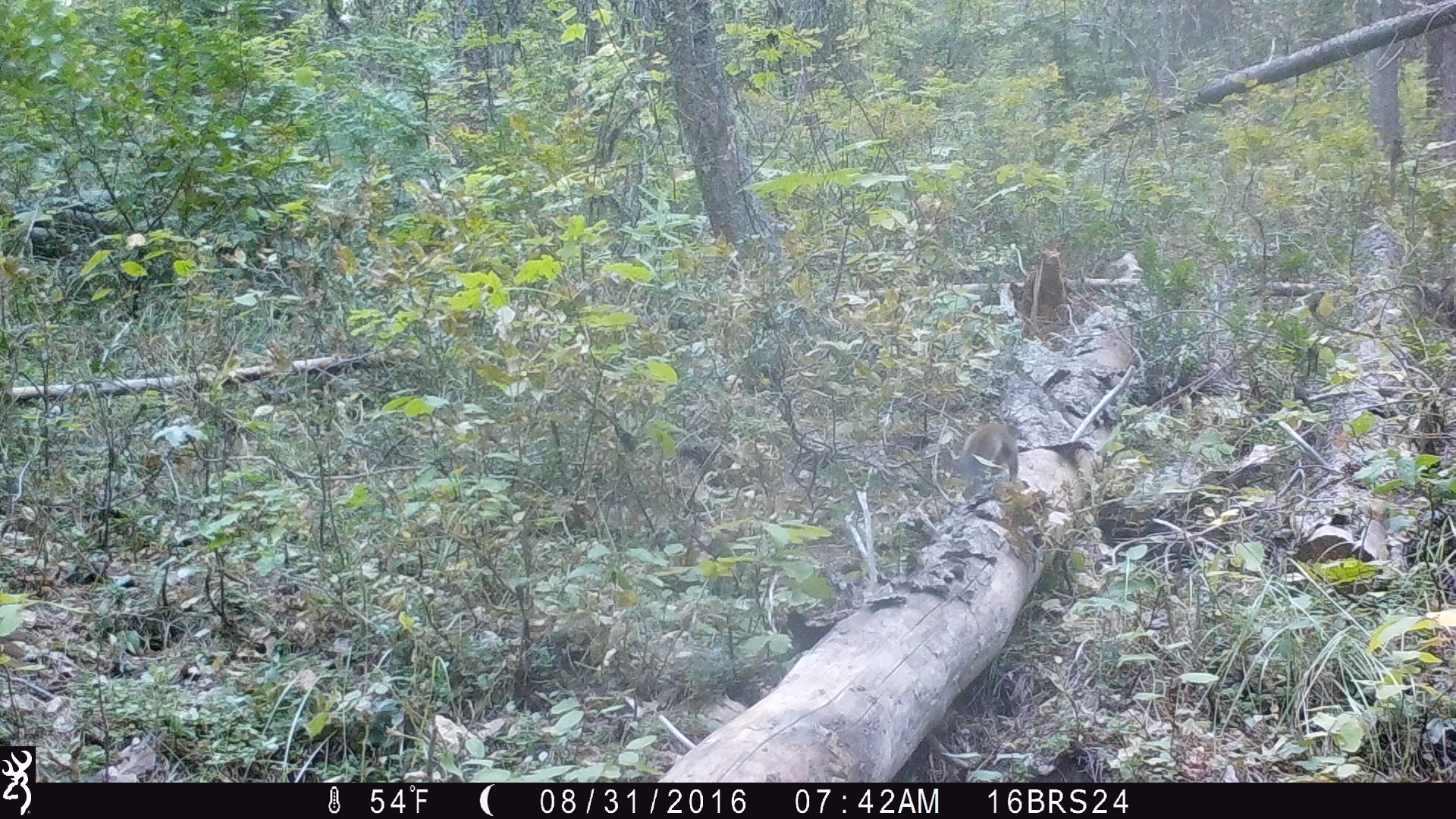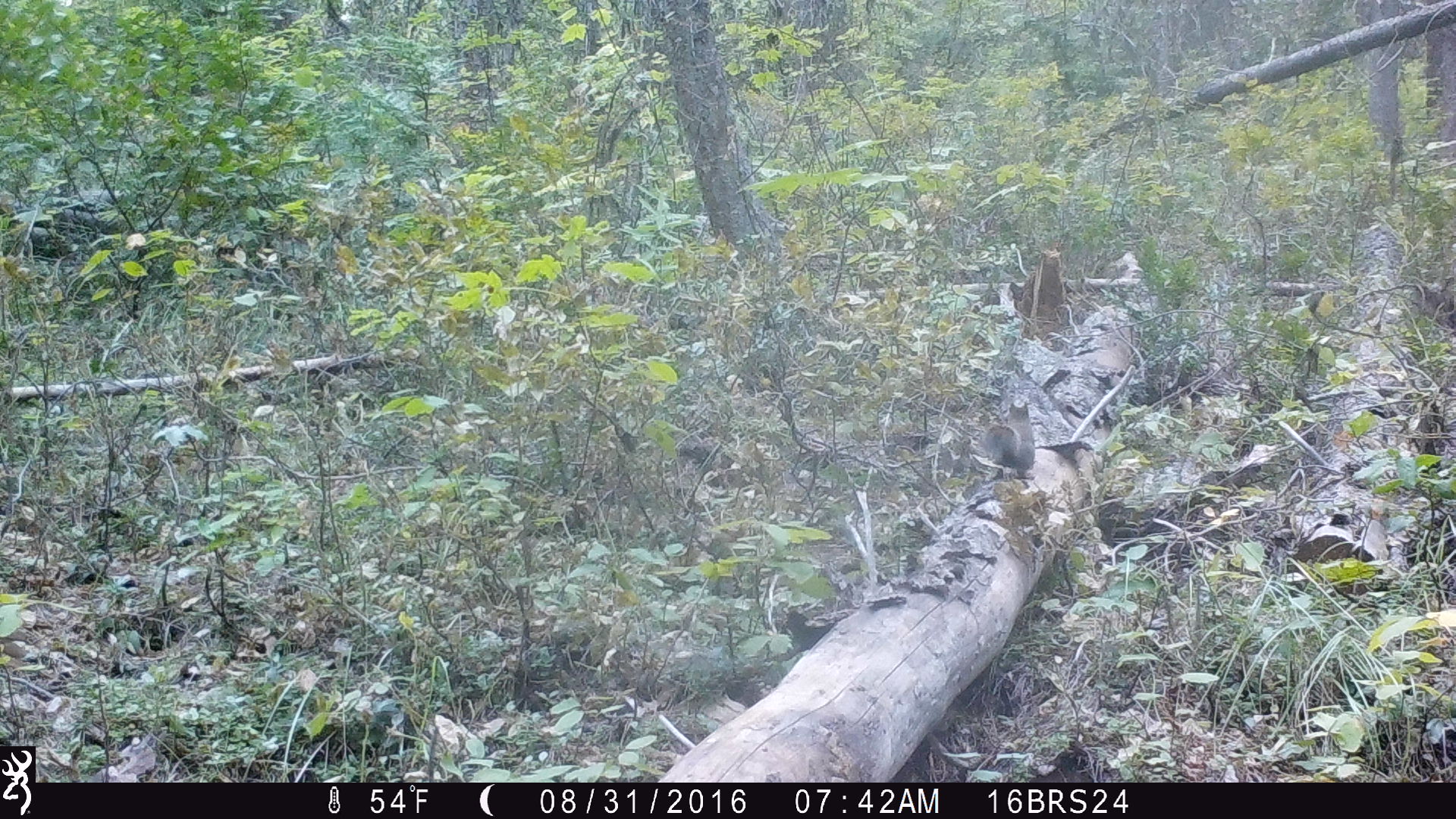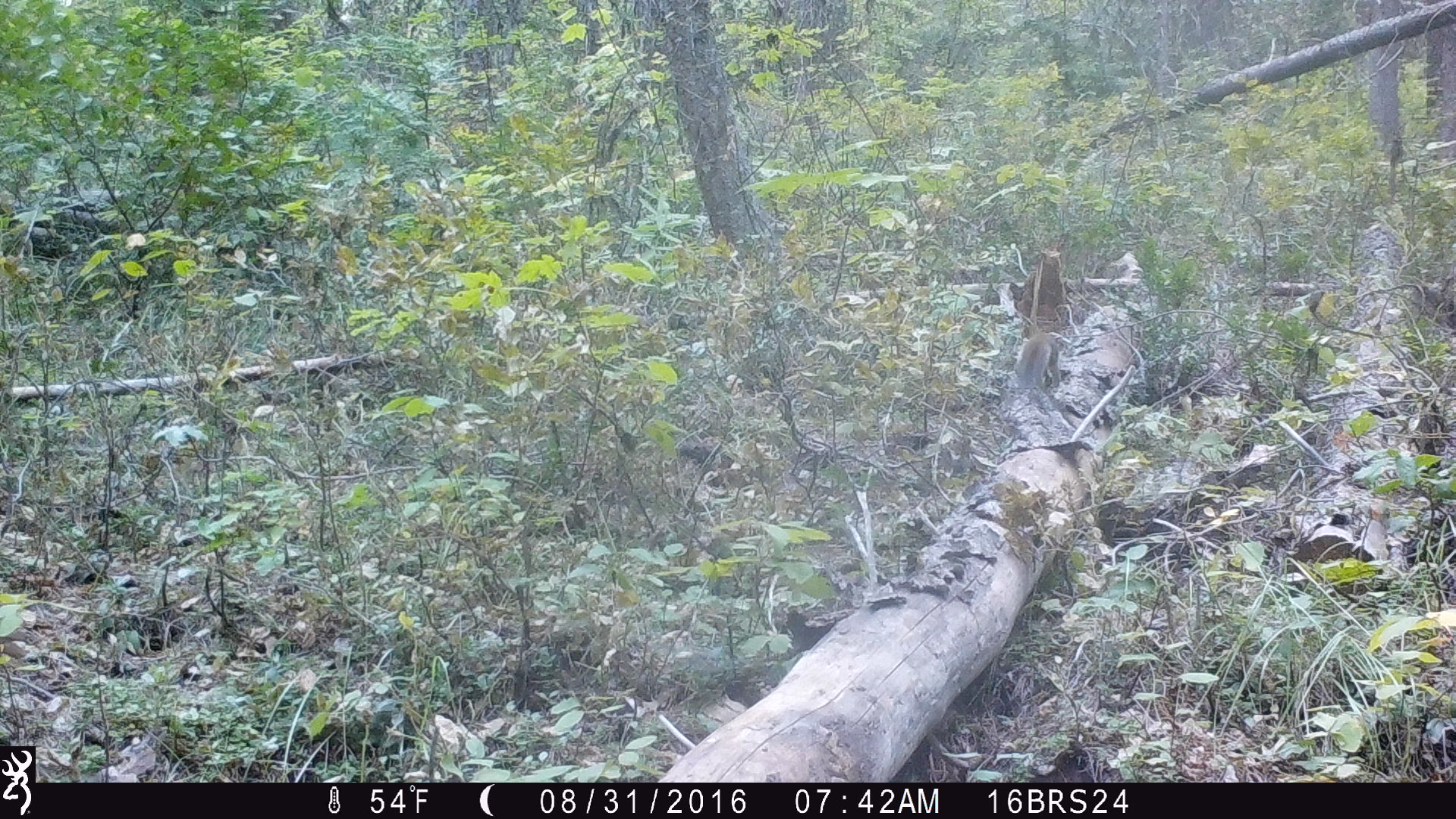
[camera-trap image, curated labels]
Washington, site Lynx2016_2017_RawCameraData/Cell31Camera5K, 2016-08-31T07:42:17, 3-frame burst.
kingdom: Animalia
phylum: Chordata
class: Mammalia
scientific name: Mammalia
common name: small mammal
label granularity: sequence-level